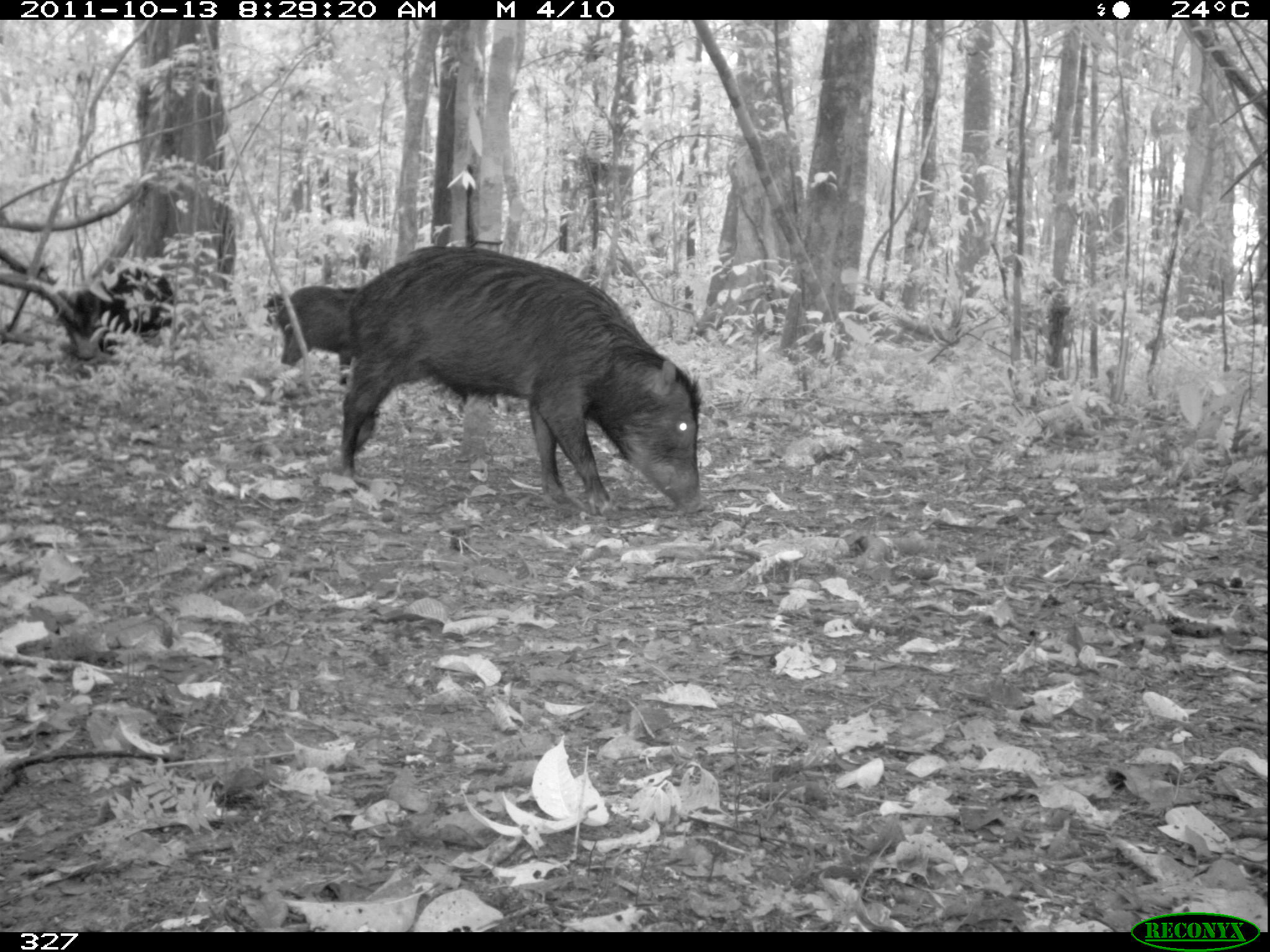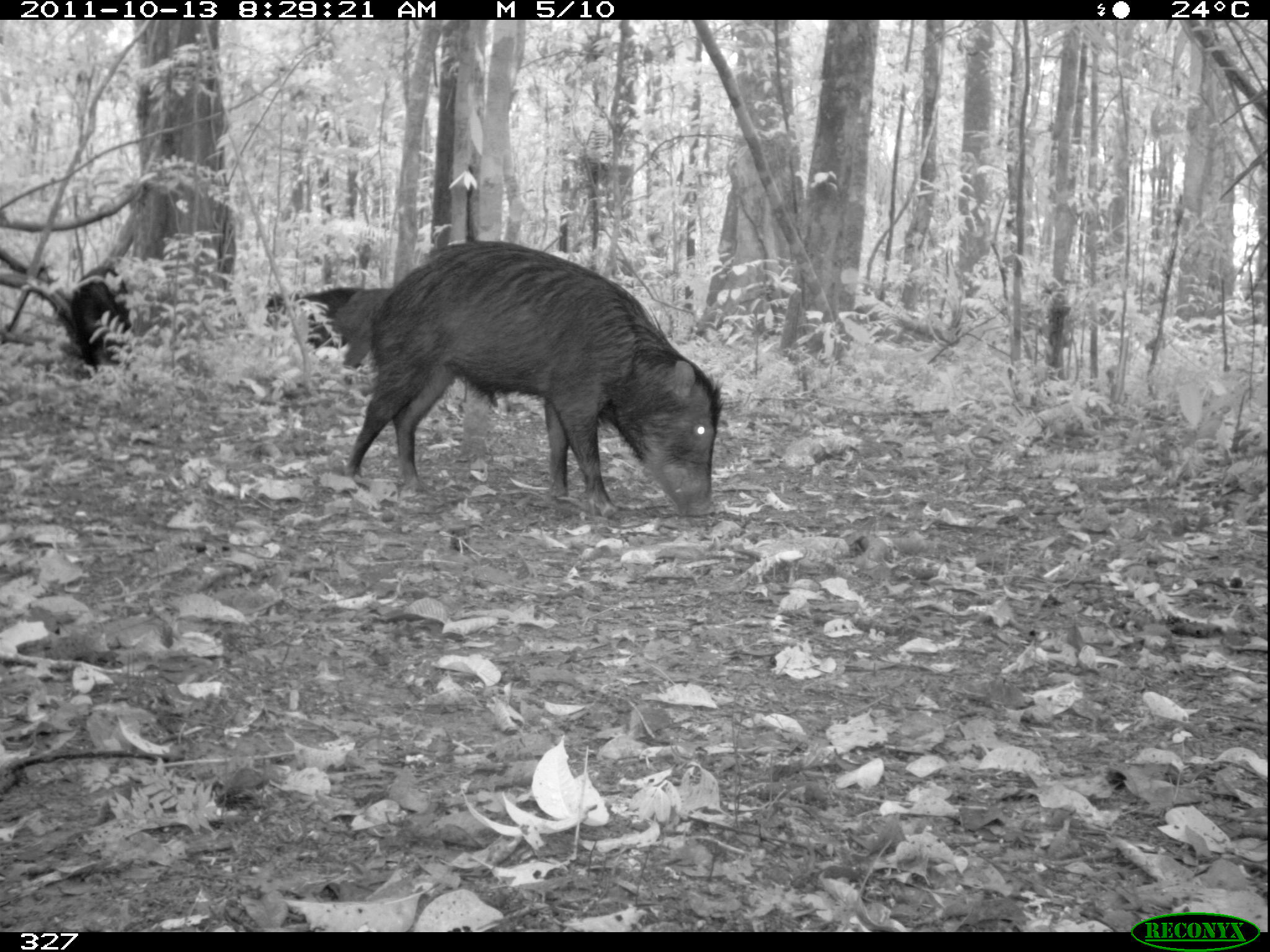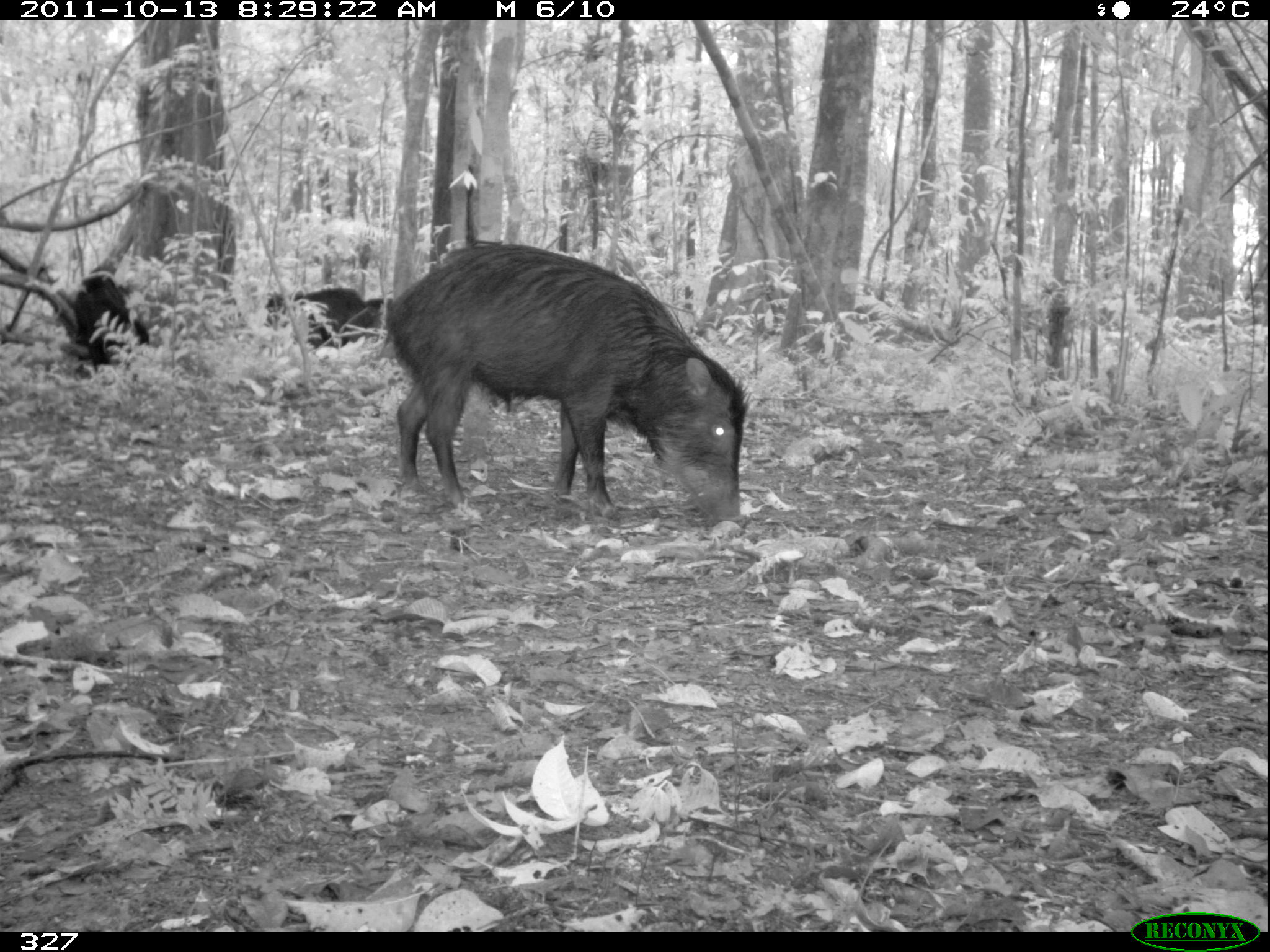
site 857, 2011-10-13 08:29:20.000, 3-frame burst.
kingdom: Animalia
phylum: Chordata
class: Mammalia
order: Artiodactyla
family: Tayassuidae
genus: Tayassu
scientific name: Tayassu pecari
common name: white-lipped peccary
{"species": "Tayassu pecari (white-lipped peccary)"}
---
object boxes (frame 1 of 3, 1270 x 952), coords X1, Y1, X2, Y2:
tayassu pecari: 337, 243, 703, 515; 66, 268, 175, 348; 273, 284, 358, 383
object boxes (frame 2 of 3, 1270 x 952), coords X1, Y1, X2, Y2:
tayassu pecari: 342, 239, 723, 517; 59, 264, 132, 376; 262, 285, 362, 352; 339, 285, 398, 369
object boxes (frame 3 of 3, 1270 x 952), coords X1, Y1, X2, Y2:
tayassu pecari: 381, 242, 745, 531; 68, 261, 149, 371; 263, 282, 365, 349